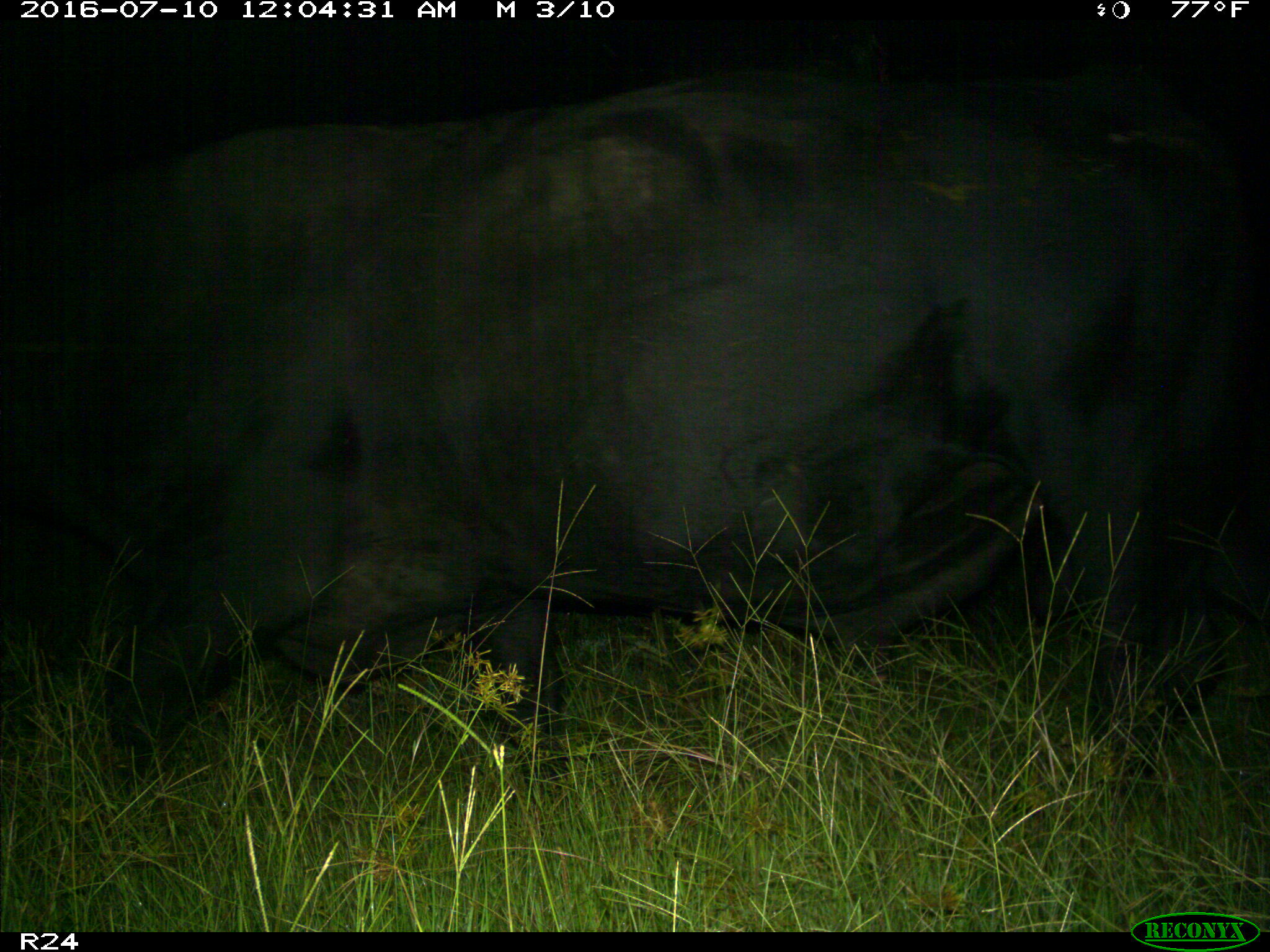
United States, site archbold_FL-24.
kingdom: Animalia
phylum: Chordata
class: Mammalia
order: Artiodactyla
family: Bovidae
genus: Bos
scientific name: Bos taurus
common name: domestic cow